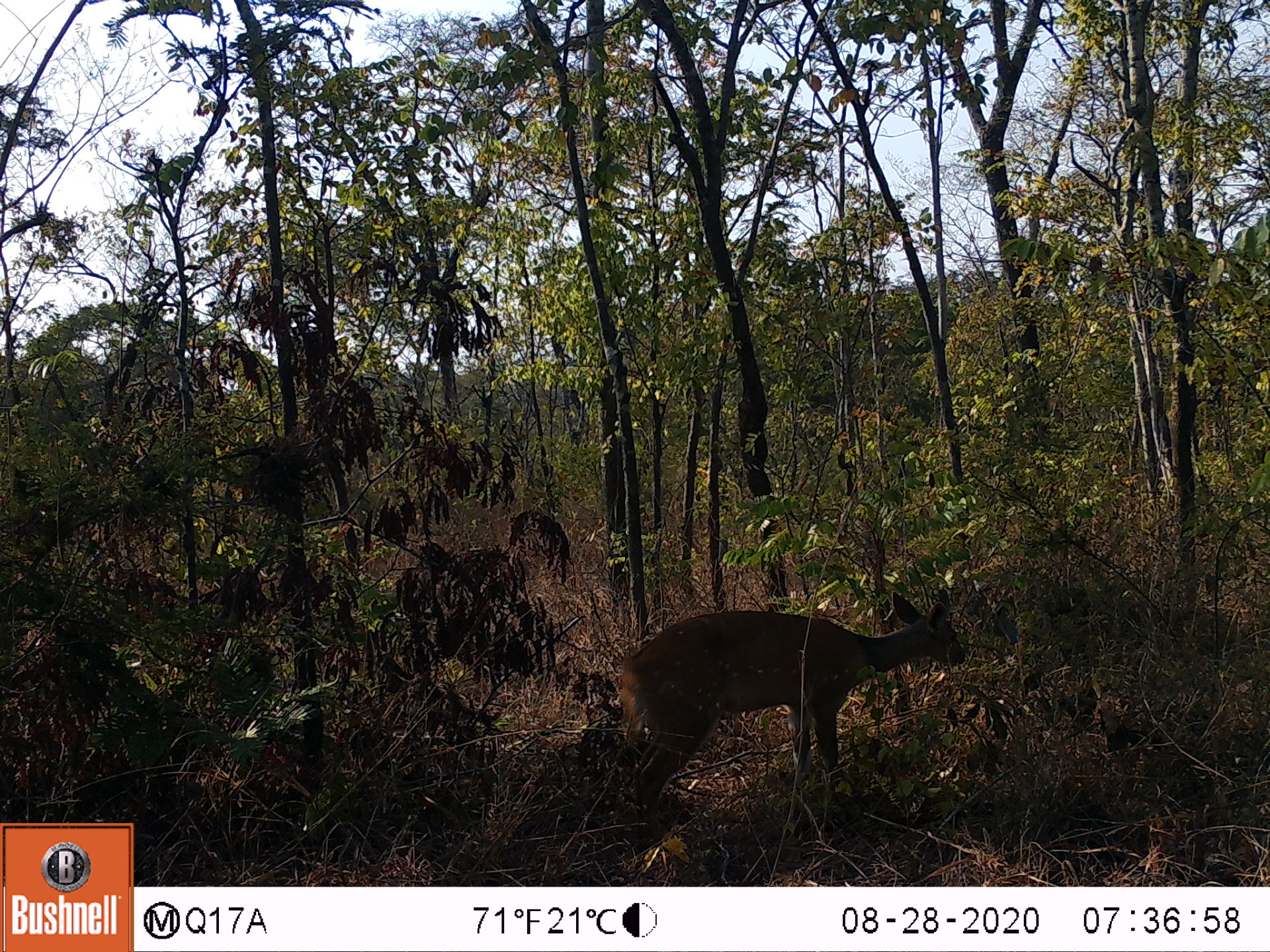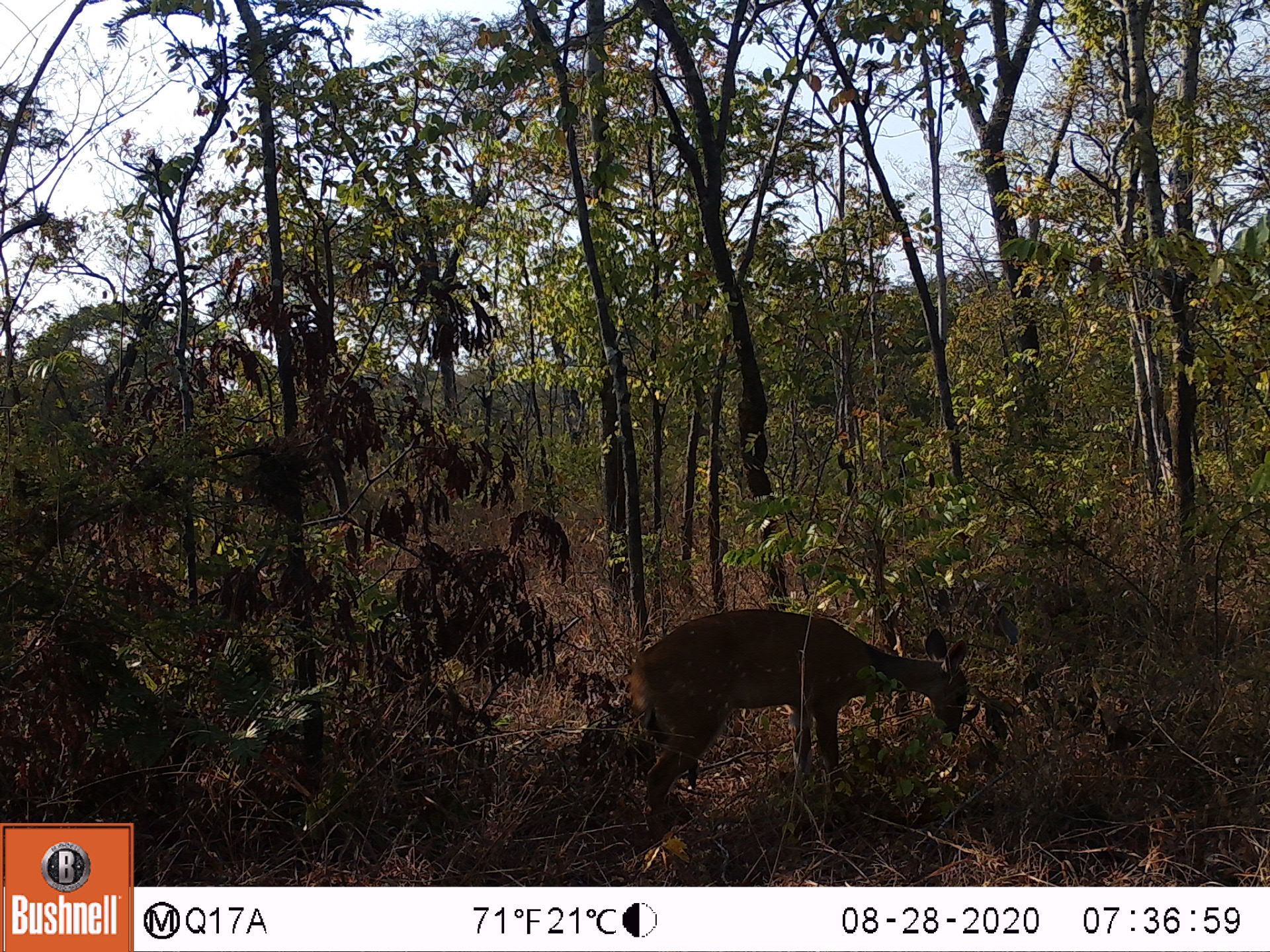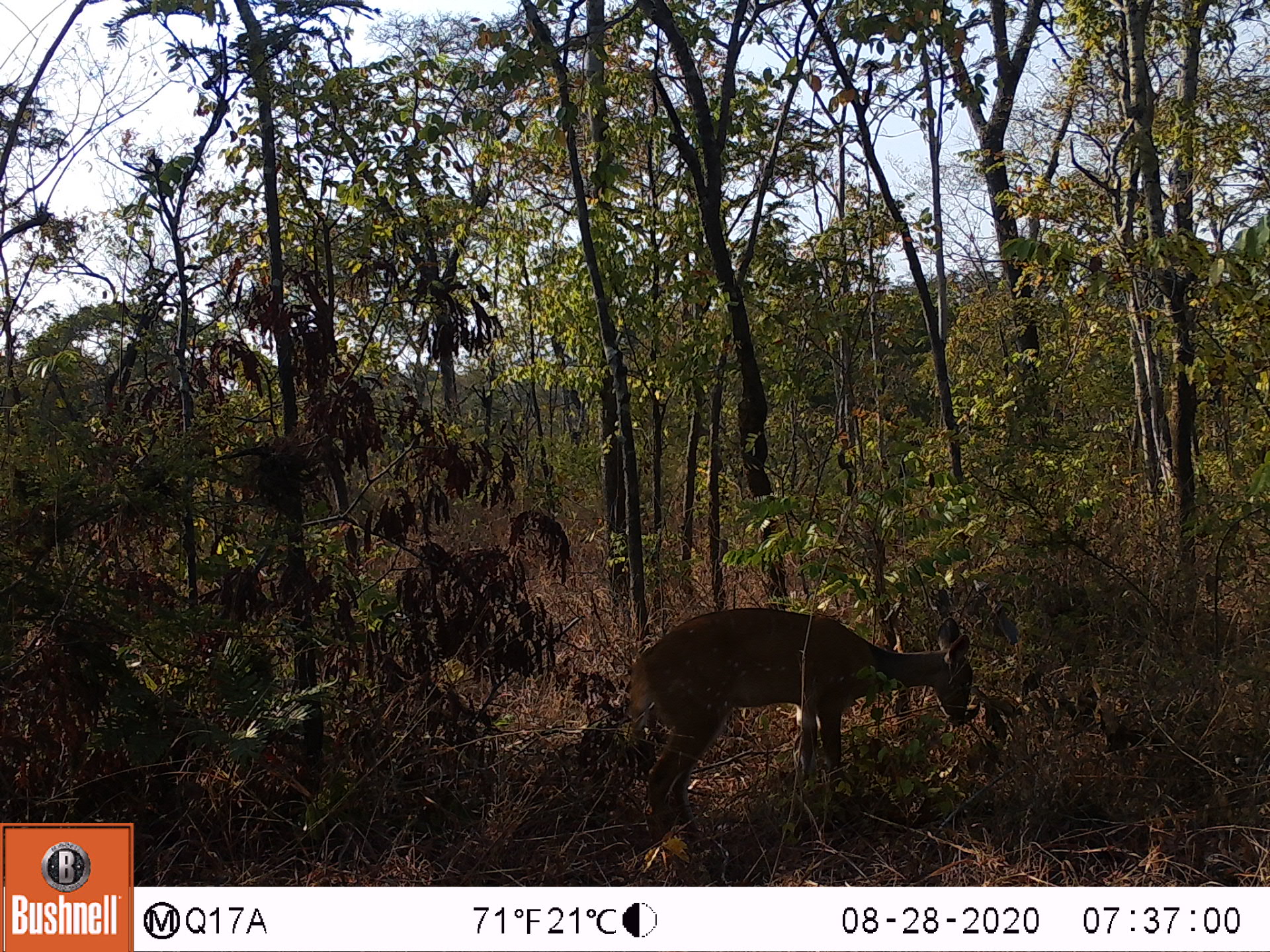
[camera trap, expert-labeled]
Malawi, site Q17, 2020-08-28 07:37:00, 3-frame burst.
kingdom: Animalia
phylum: Chordata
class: Mammalia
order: Artiodactyla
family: Bovidae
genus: Tragelaphus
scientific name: Tragelaphus sylvaticus sylvaticus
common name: cape bushbuck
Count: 1.